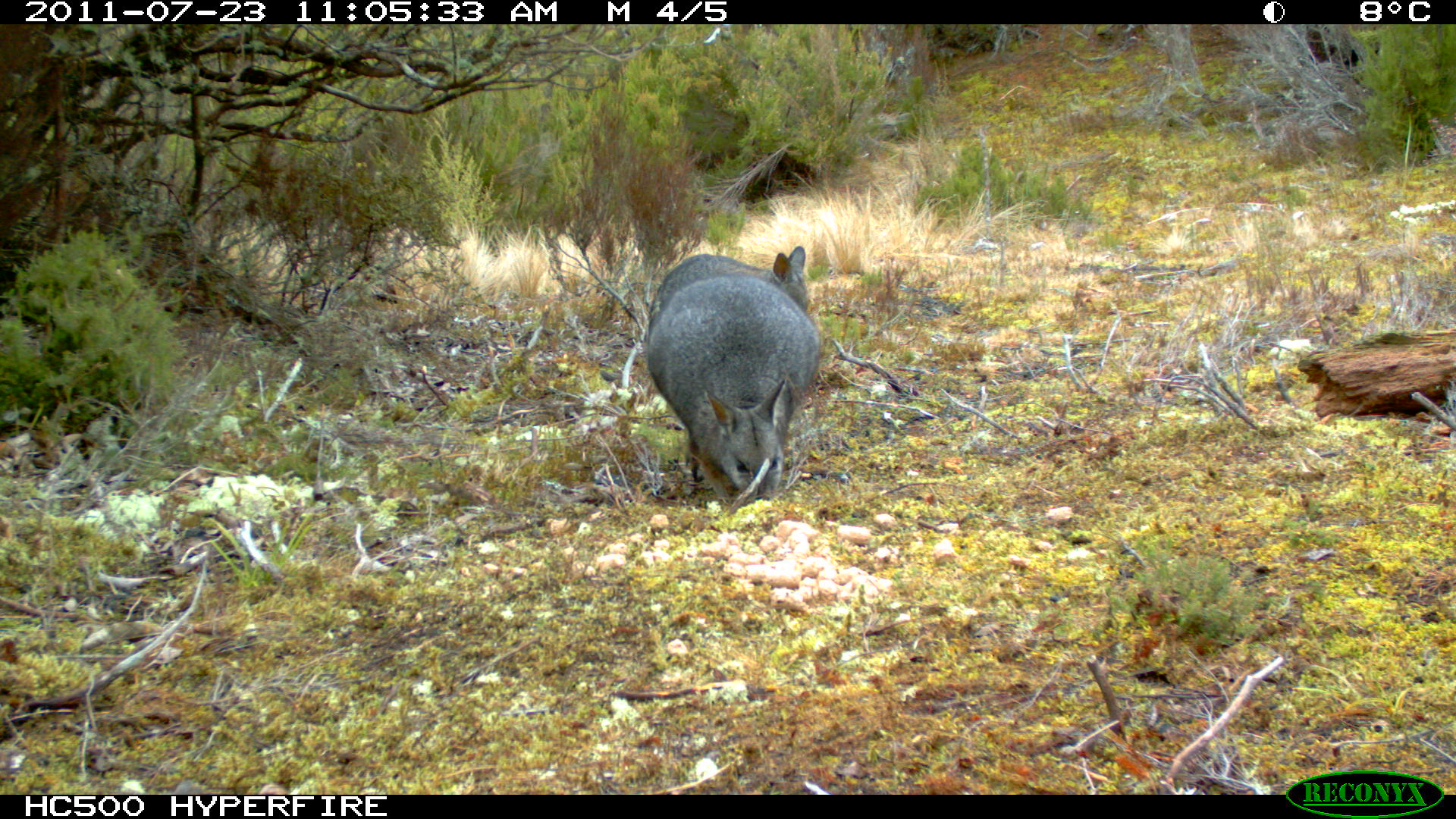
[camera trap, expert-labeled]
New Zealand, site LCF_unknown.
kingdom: Animalia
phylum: Chordata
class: Mammalia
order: Diprotodontia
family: Macropodidae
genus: Notamacropus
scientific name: Notamacropus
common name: wallaby